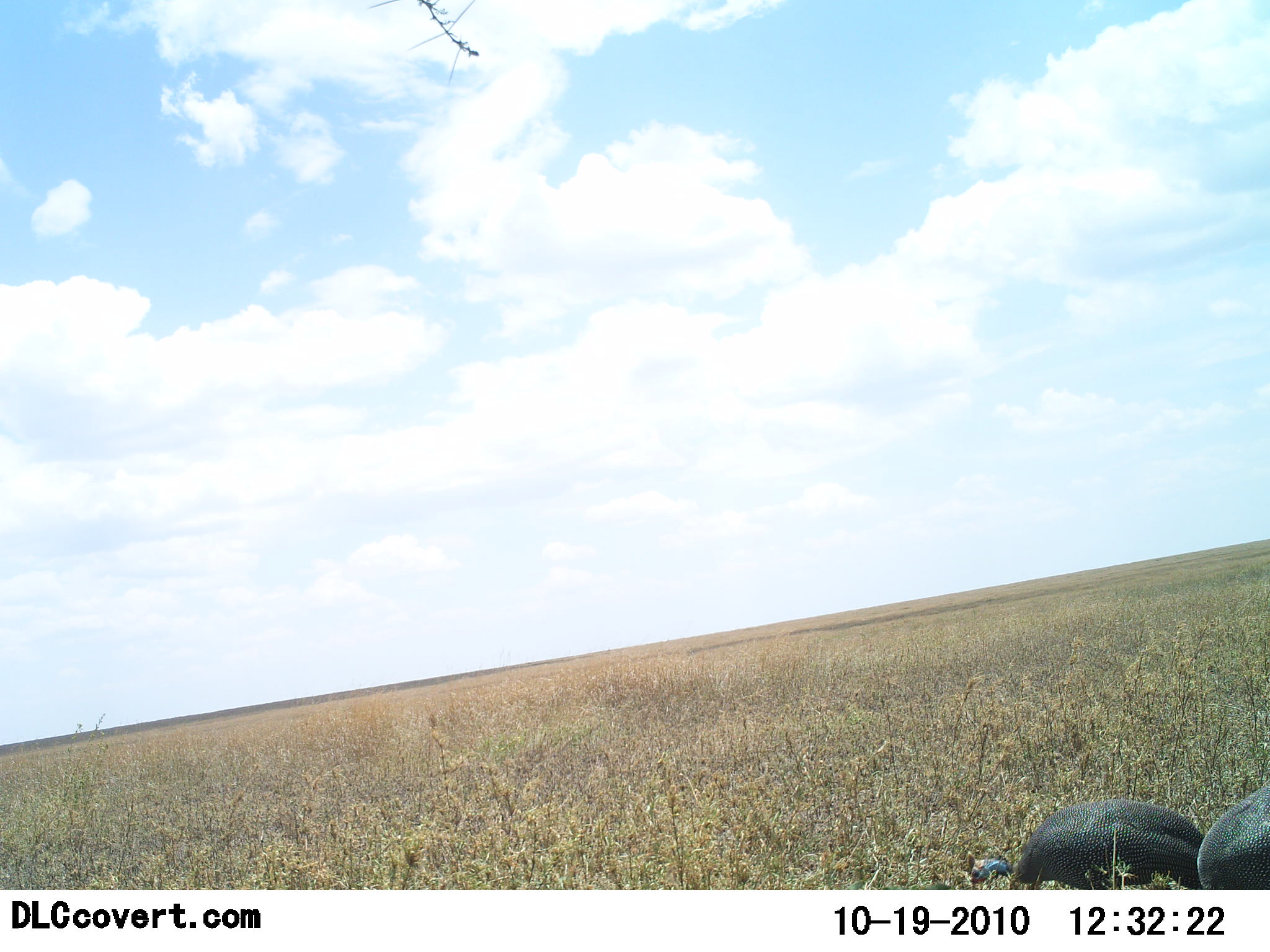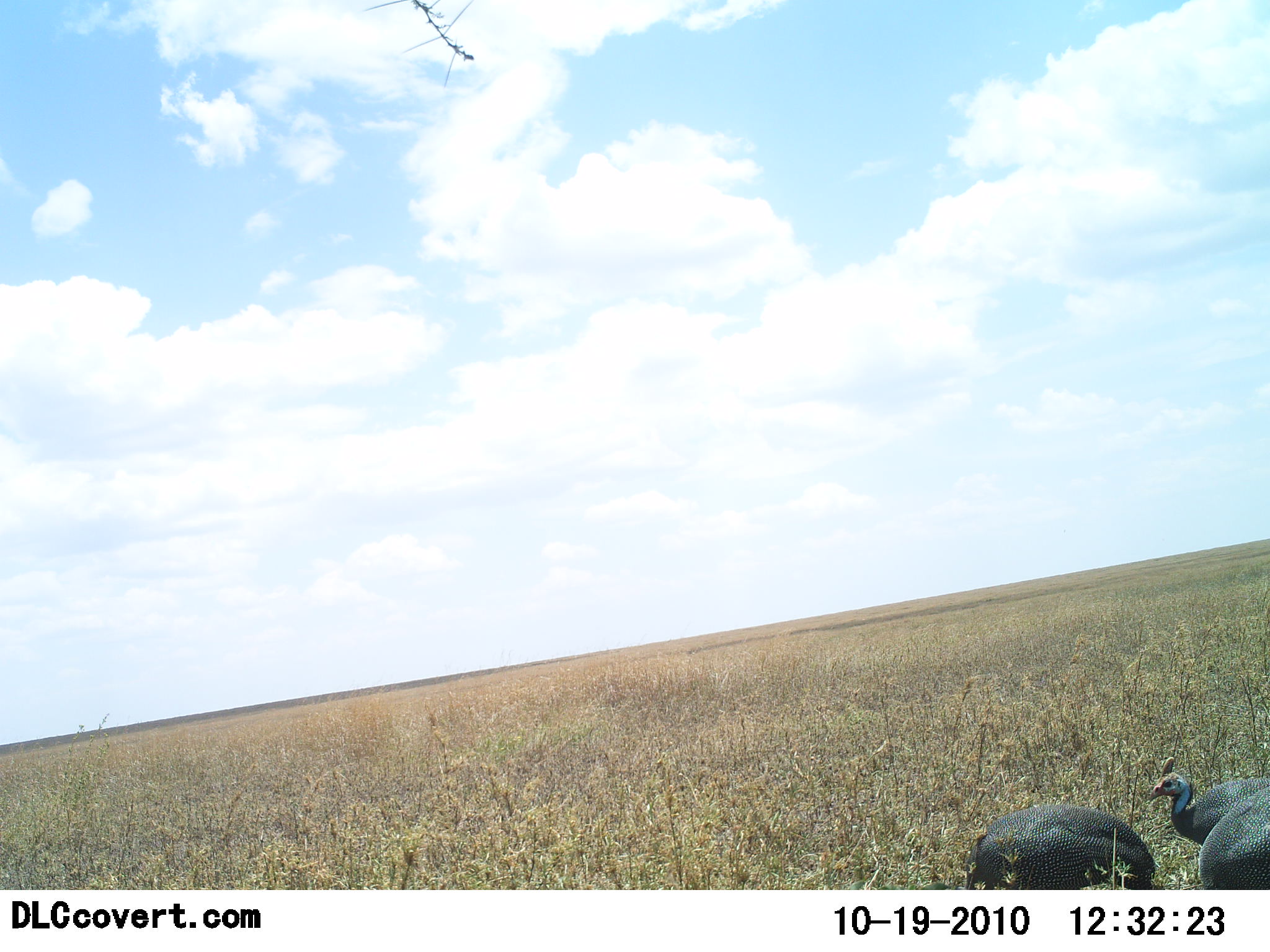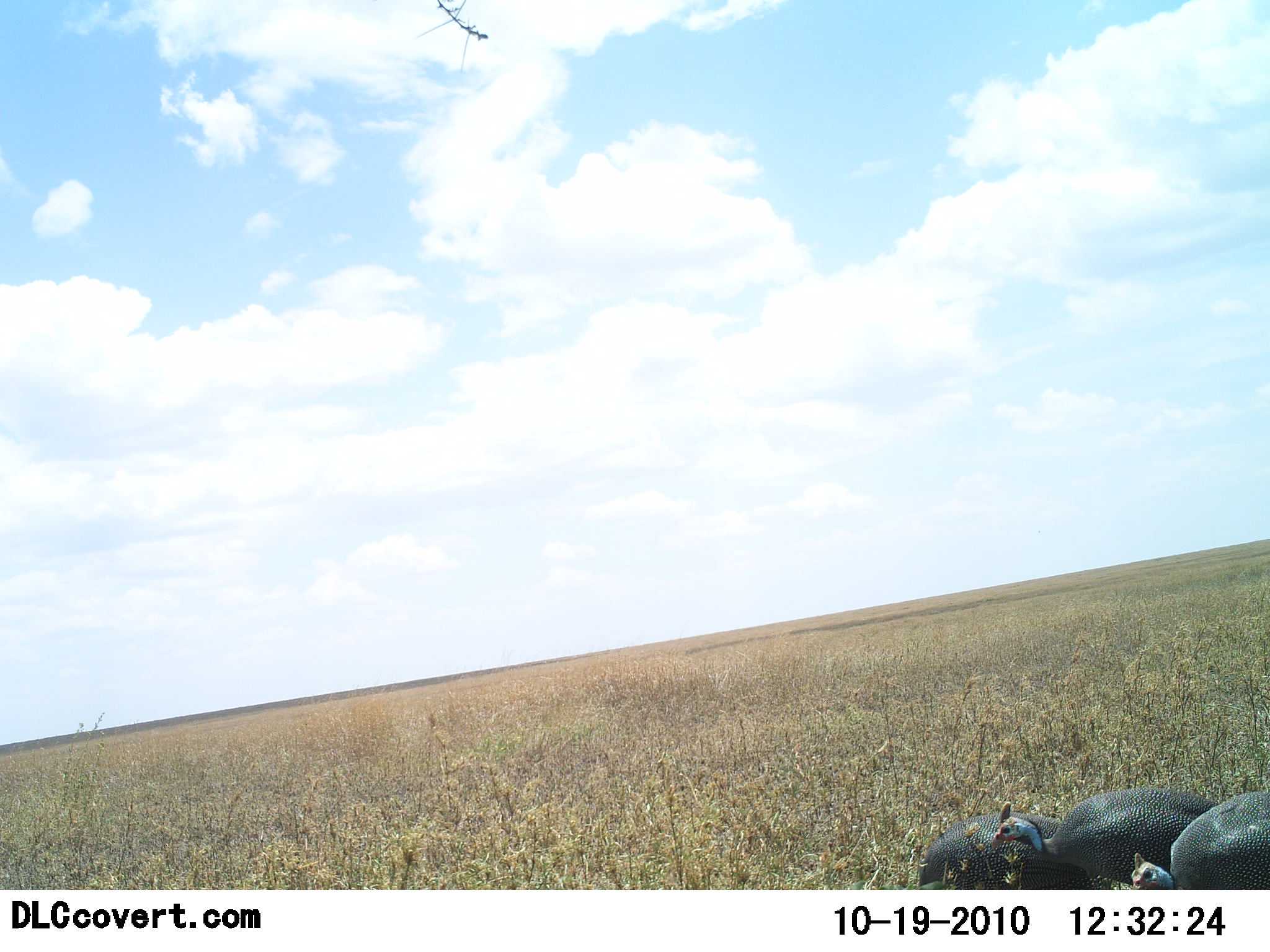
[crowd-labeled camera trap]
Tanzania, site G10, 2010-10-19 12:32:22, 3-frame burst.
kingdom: Animalia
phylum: Chordata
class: Aves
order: Galliformes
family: Numididae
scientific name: Numididae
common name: guinea fowl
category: guineafowl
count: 3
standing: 29%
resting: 0%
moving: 71%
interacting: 0%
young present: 0%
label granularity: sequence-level